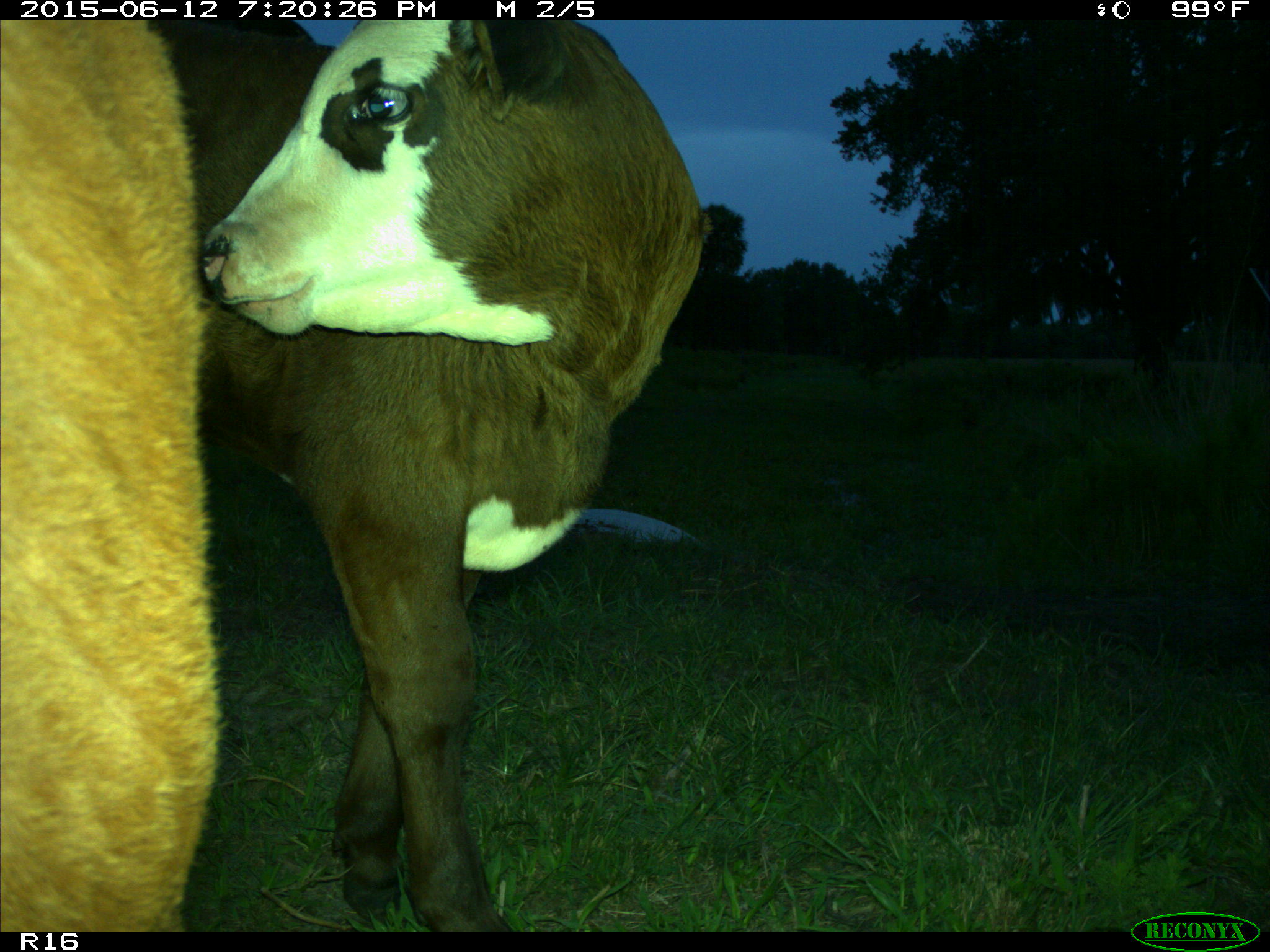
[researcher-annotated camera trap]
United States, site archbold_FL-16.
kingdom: Animalia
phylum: Chordata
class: Mammalia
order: Artiodactyla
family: Bovidae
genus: Bos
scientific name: Bos taurus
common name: domestic cow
Bos taurus (domestic cow).